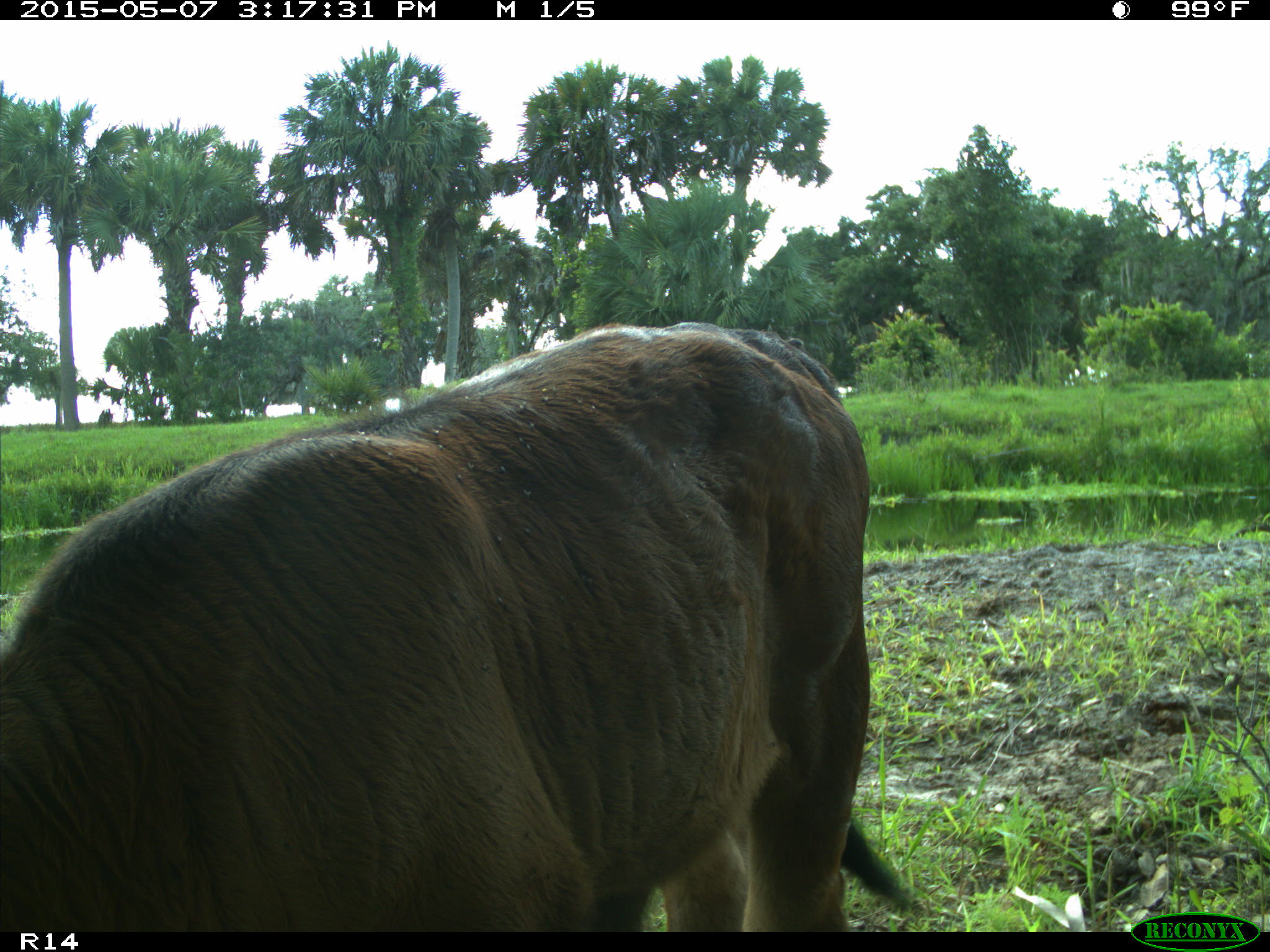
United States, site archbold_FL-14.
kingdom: Animalia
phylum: Chordata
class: Mammalia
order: Artiodactyla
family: Bovidae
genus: Bos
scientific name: Bos taurus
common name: domestic cow